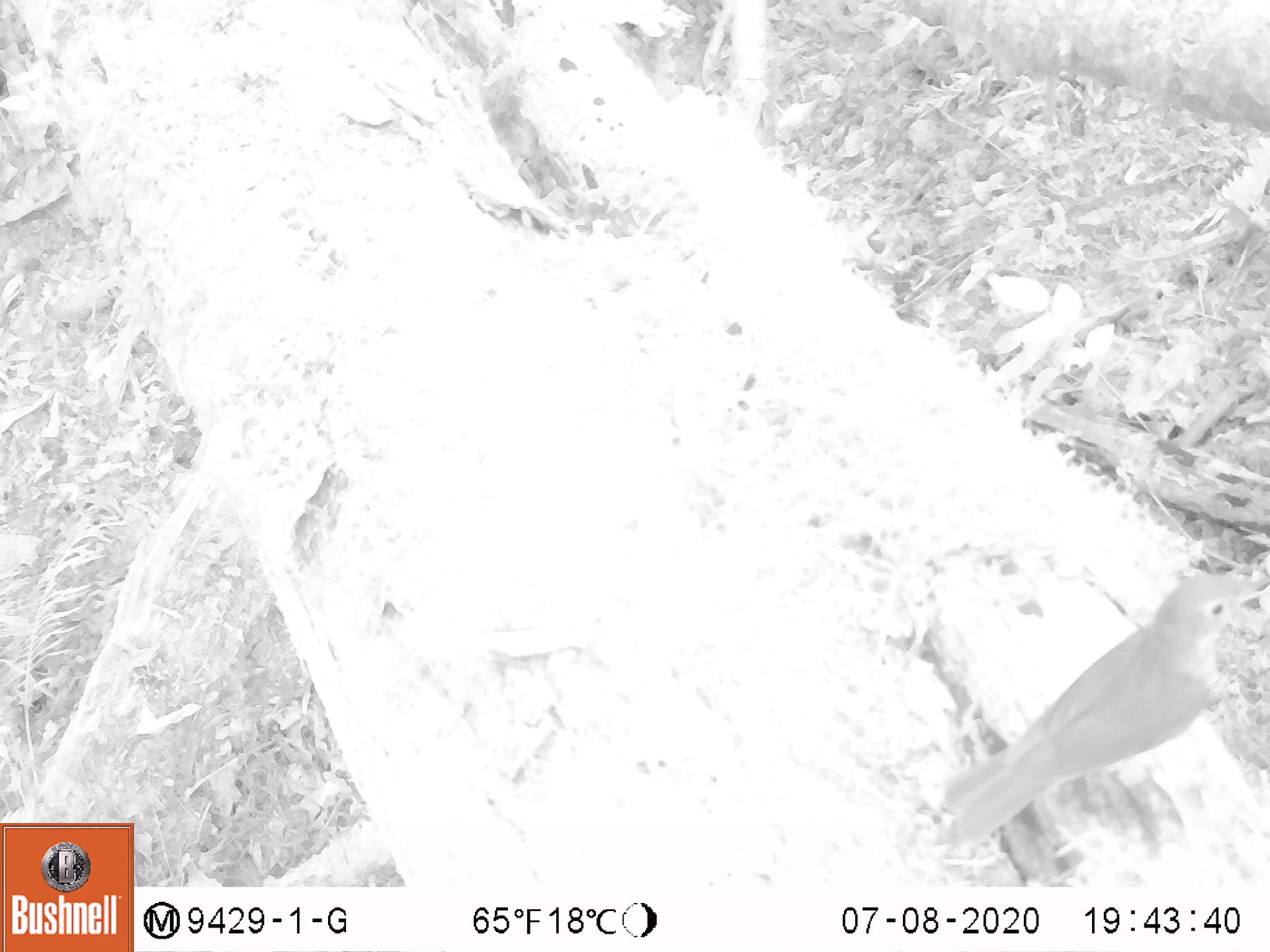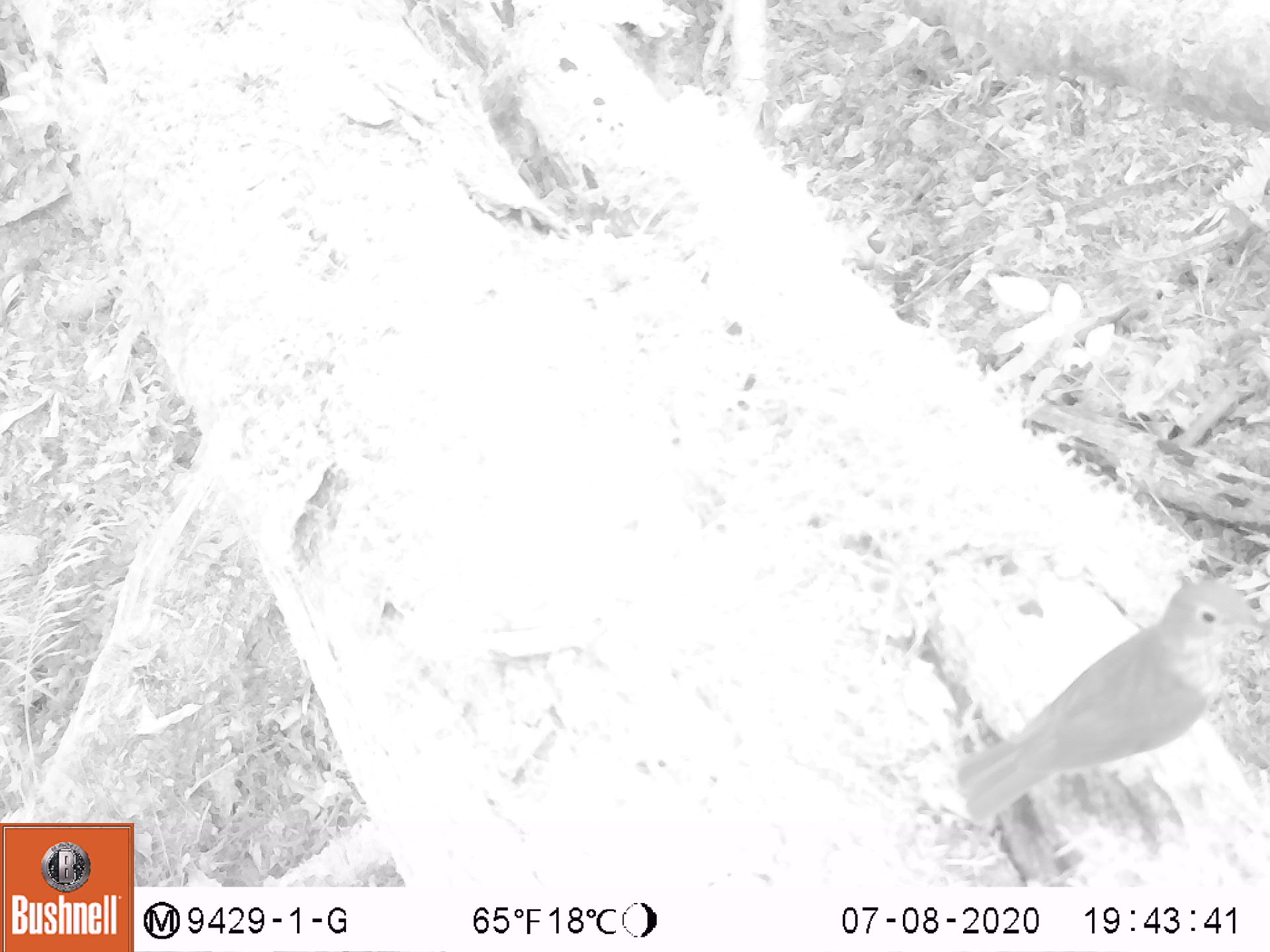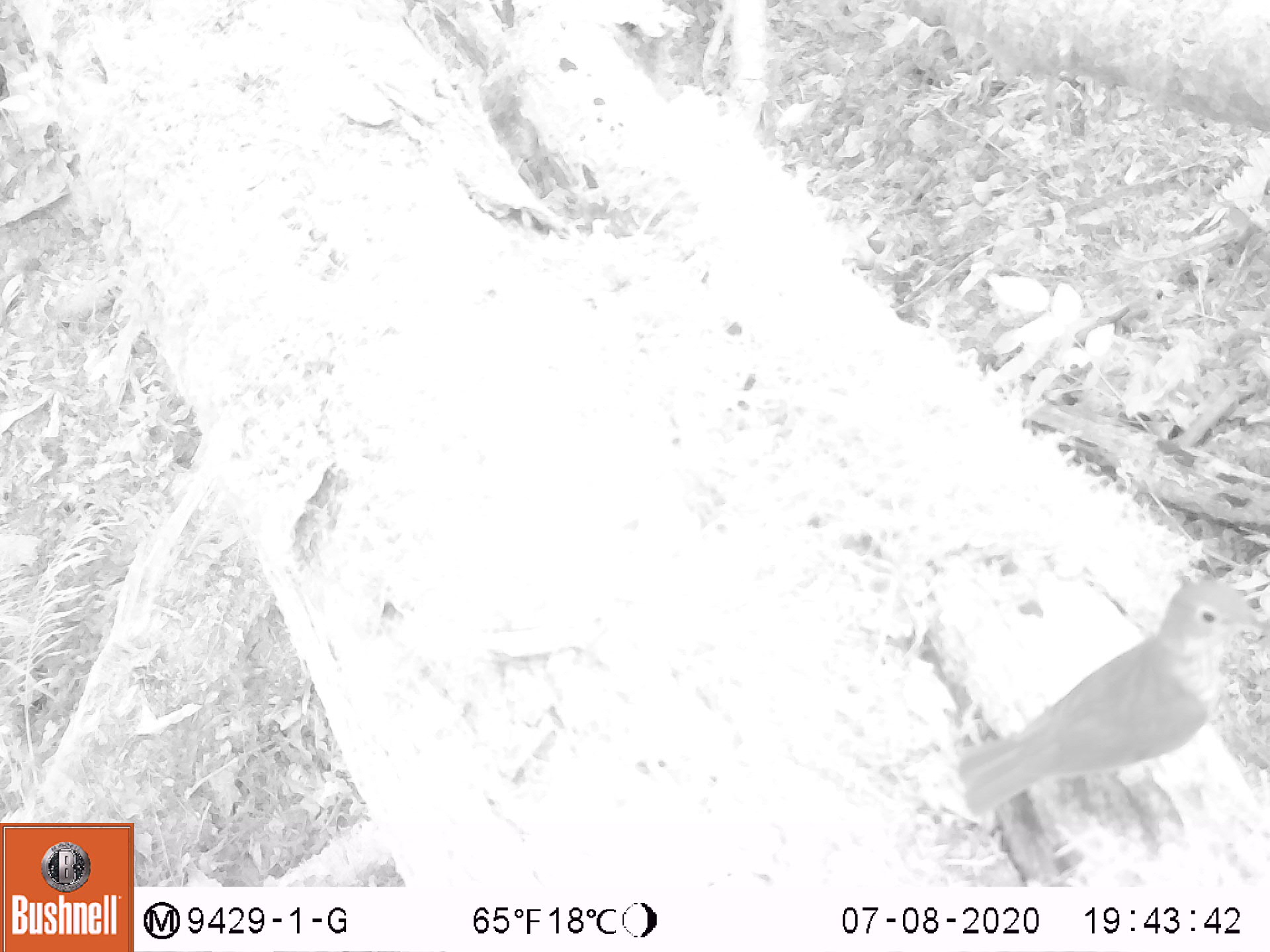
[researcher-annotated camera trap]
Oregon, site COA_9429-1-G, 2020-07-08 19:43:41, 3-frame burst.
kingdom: Animalia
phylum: Chordata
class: Aves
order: Passeriformes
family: Turdidae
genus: Catharus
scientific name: Catharus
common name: brown thrushes and nightingale-thrushes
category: catharus species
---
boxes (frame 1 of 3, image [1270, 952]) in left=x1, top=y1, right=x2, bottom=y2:
catharus species: left=939, top=573, right=1244, bottom=832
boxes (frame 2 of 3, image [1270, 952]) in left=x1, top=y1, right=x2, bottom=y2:
catharus species: left=949, top=575, right=1261, bottom=808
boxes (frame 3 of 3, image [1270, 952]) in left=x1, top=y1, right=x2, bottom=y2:
catharus species: left=942, top=582, right=1258, bottom=817